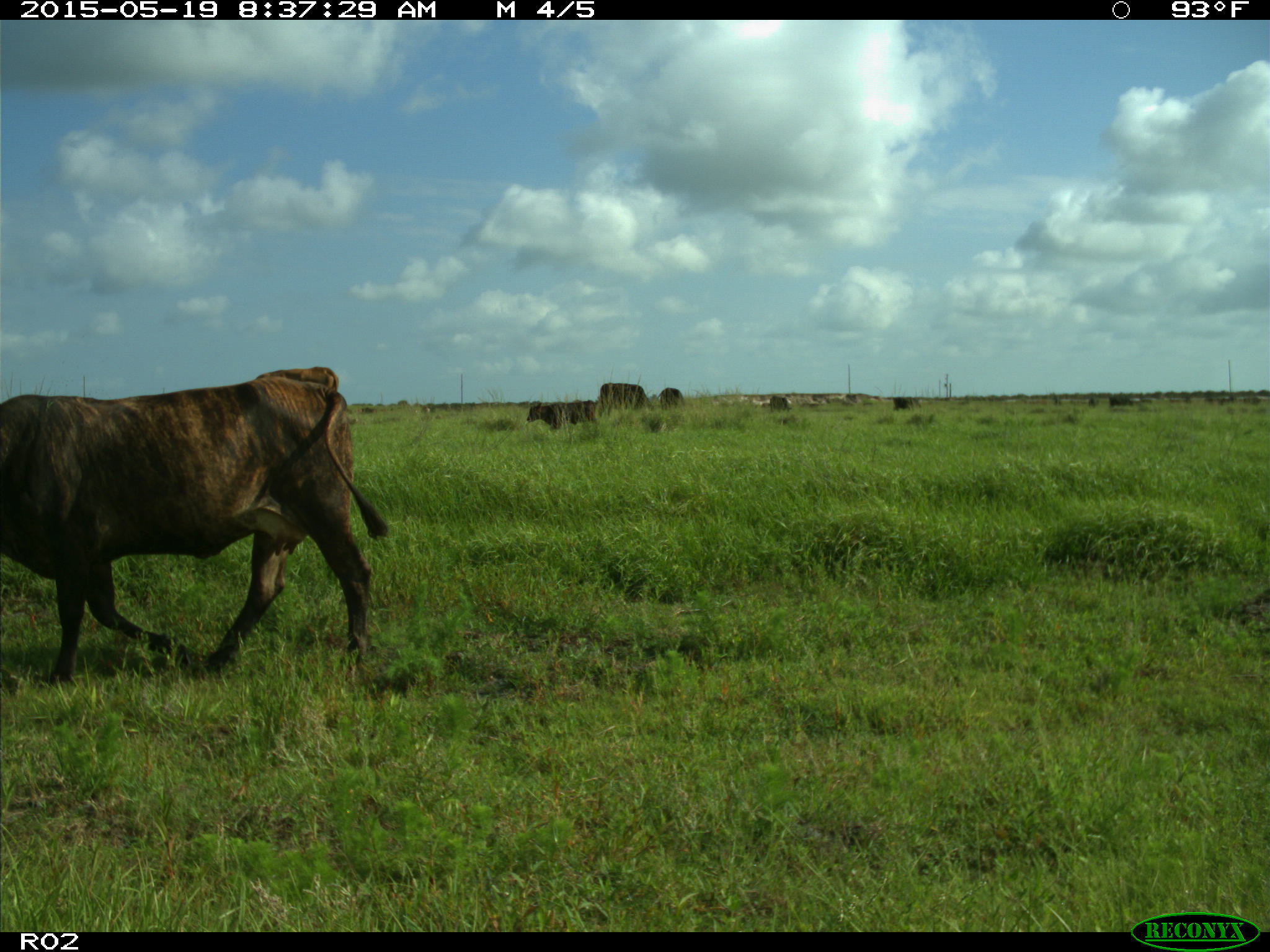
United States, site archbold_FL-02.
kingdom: Animalia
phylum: Chordata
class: Mammalia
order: Artiodactyla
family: Bovidae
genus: Bos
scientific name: Bos taurus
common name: domestic cow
Bos taurus (domestic cow).